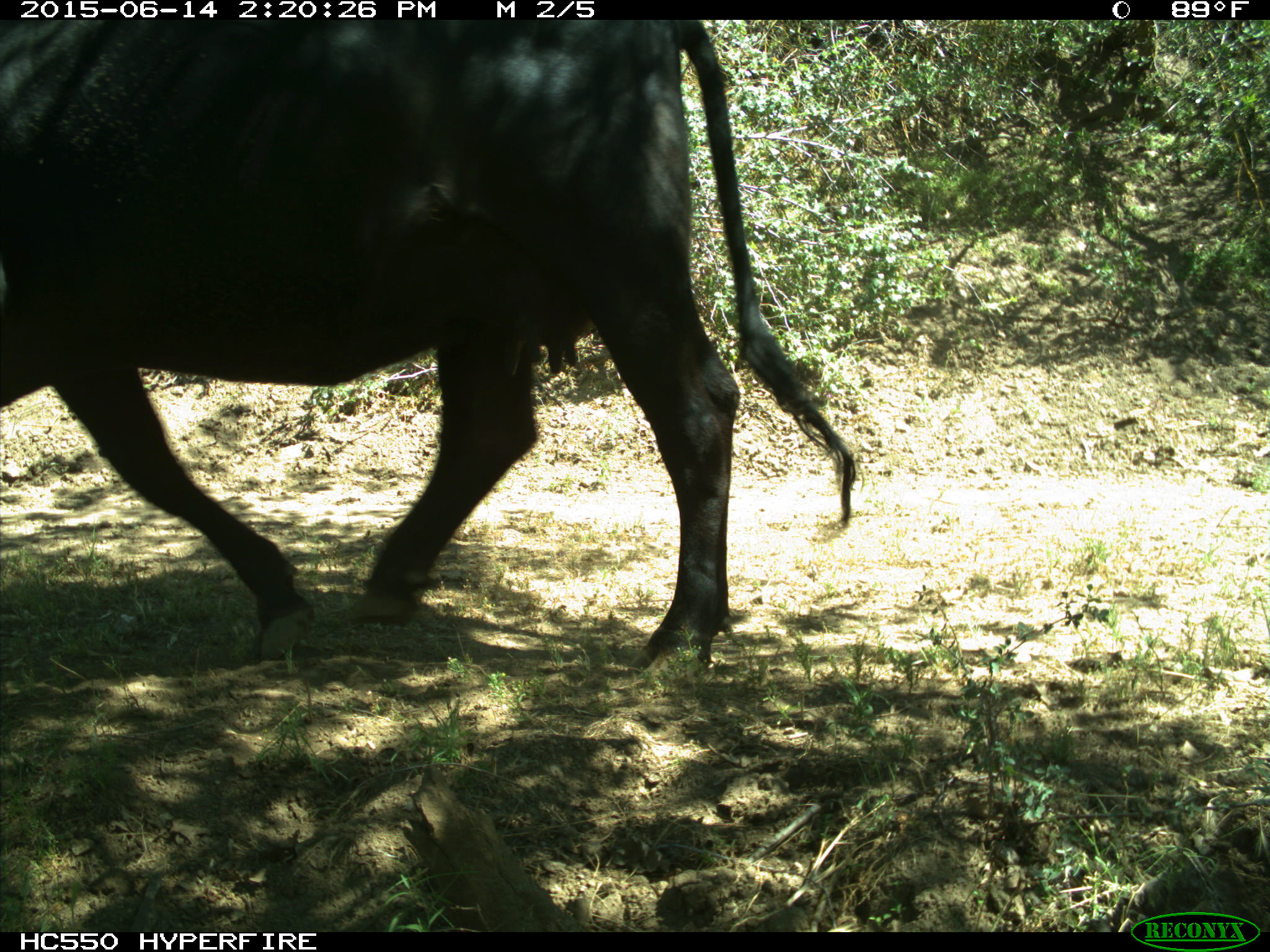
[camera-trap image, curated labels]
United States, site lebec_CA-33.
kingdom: Animalia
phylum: Chordata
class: Mammalia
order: Artiodactyla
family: Bovidae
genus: Bos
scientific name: Bos taurus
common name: domestic cow